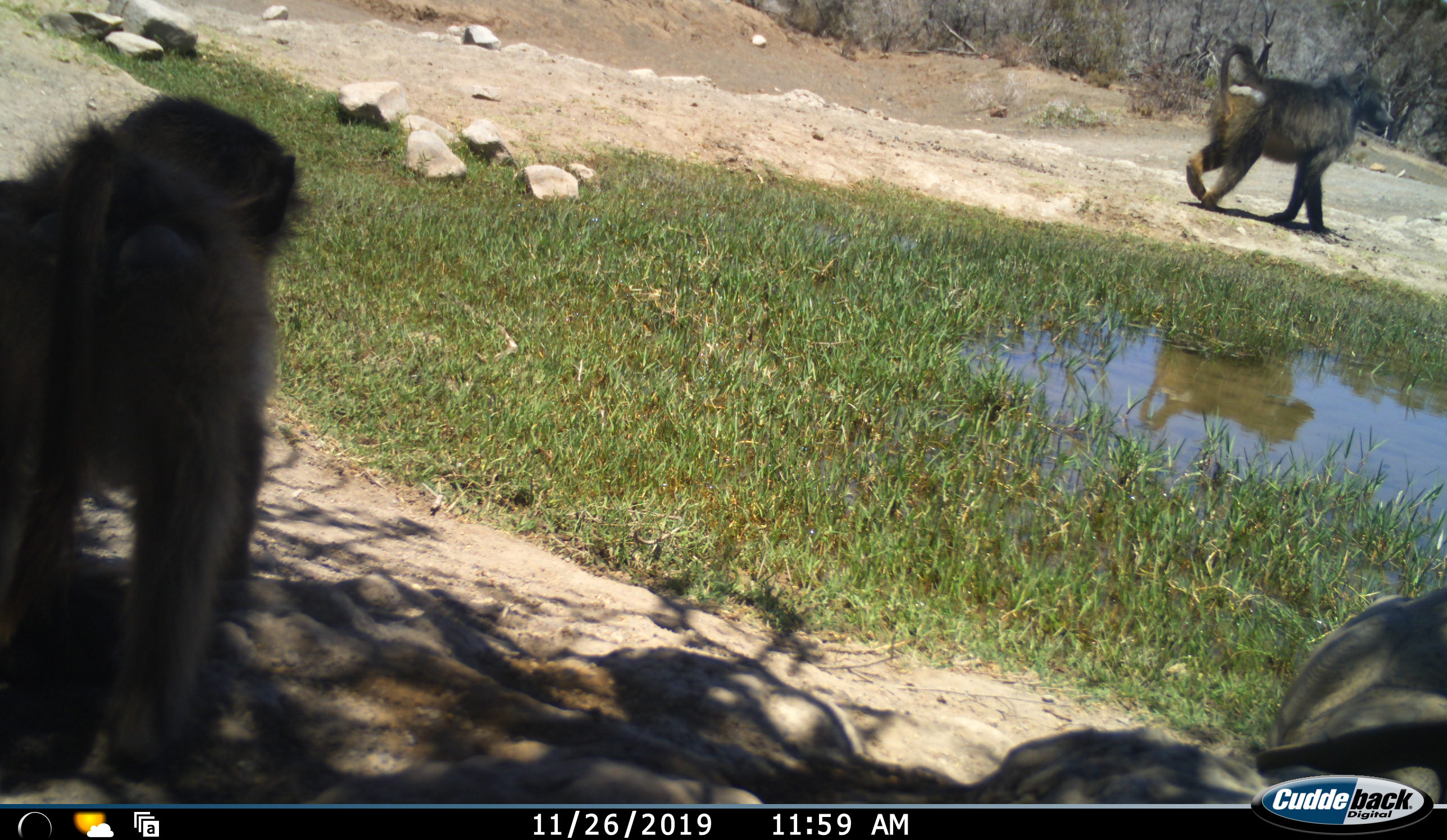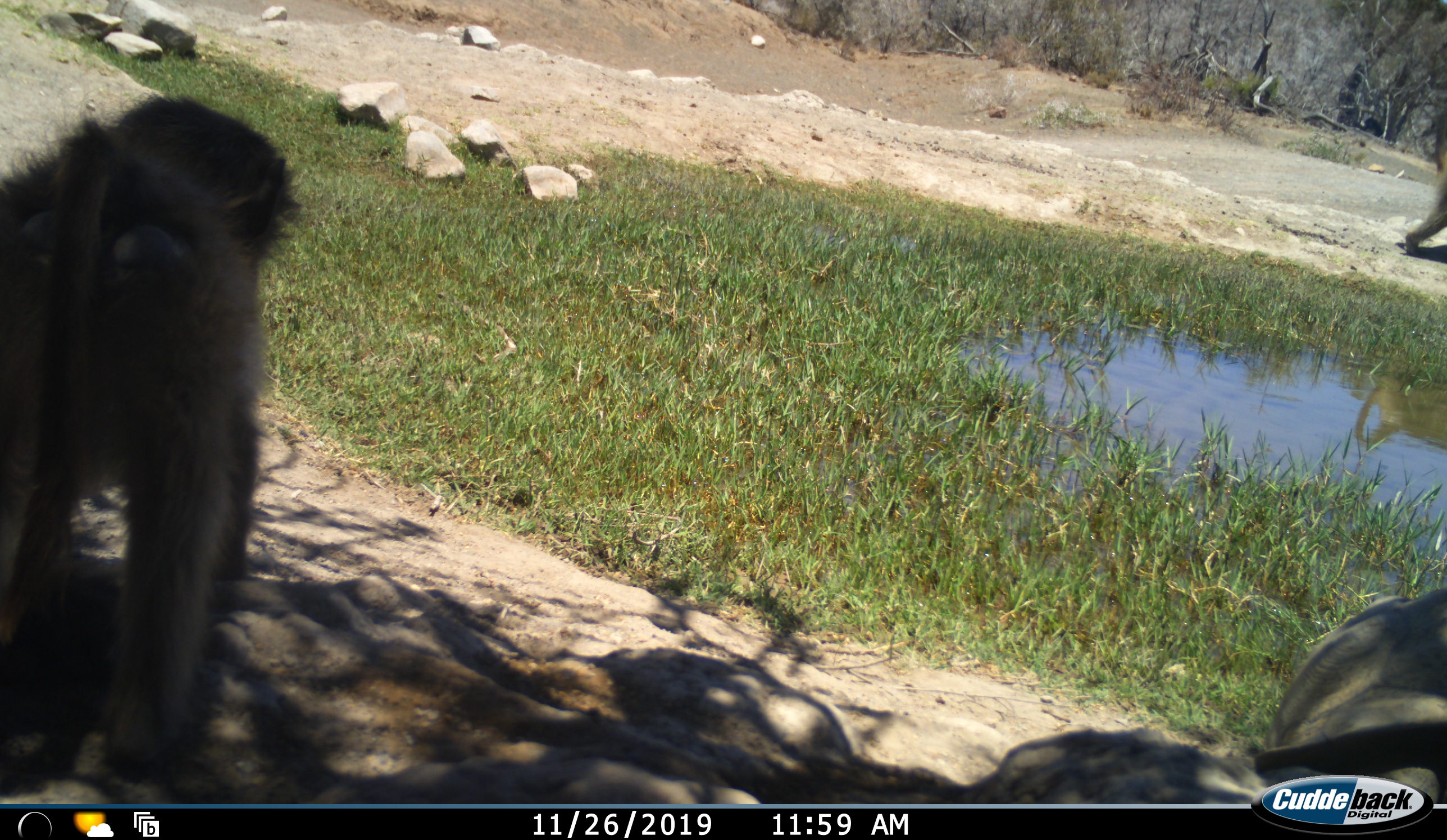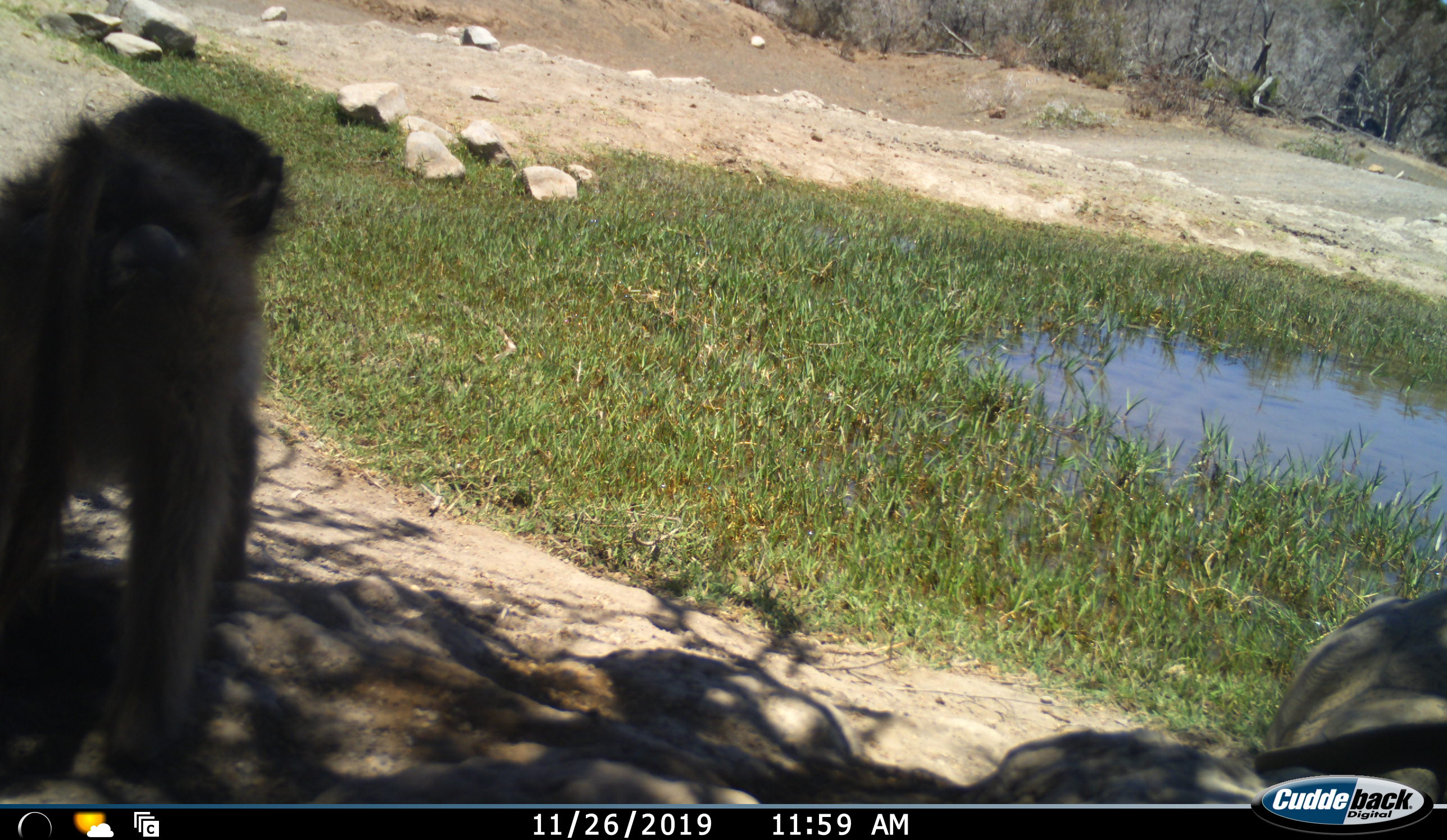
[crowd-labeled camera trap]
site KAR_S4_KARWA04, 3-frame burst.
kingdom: Animalia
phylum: Chordata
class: Mammalia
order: Primates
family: Cercopithecidae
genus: Papio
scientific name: Papio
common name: baboon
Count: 2.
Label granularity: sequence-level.